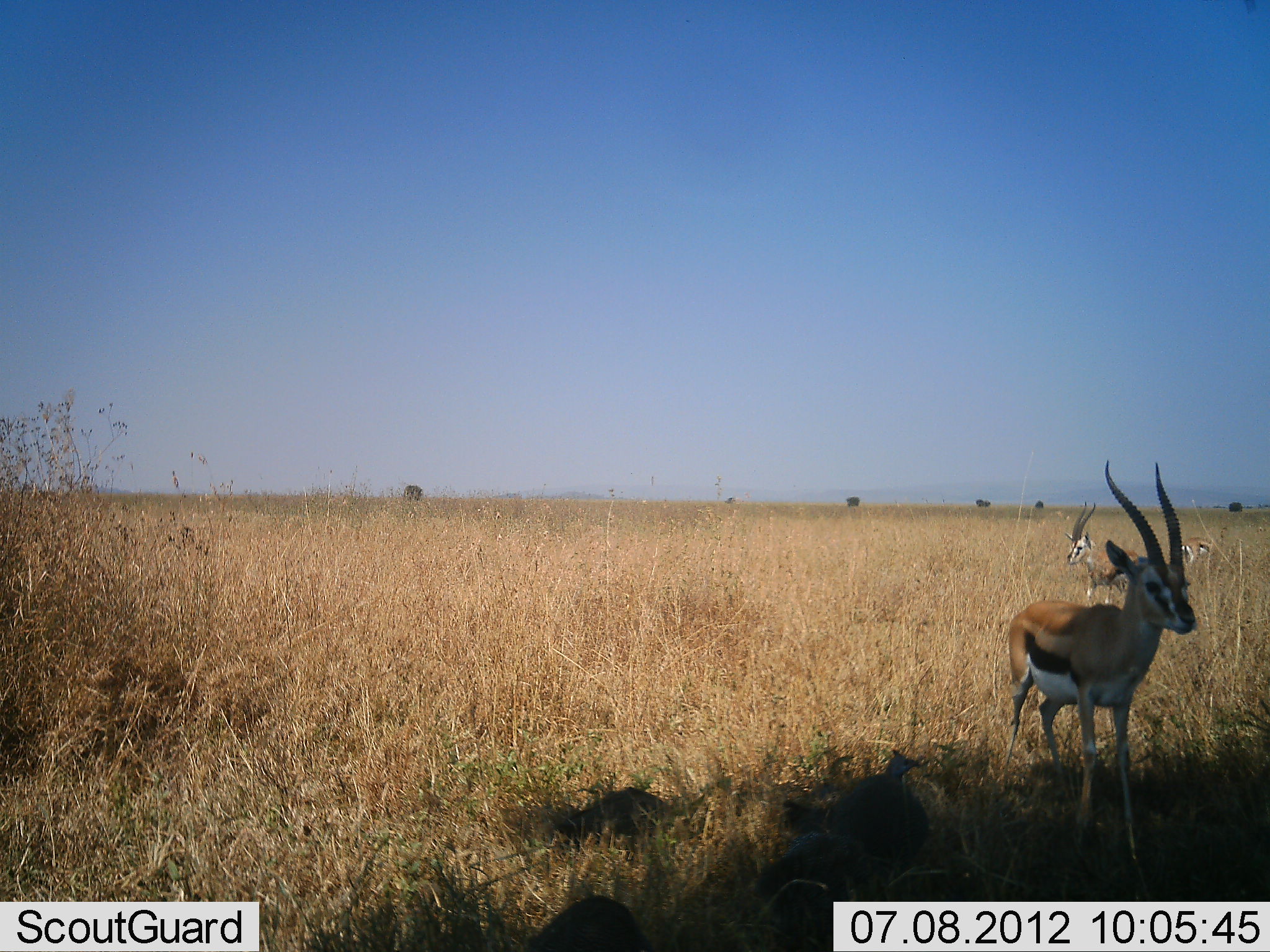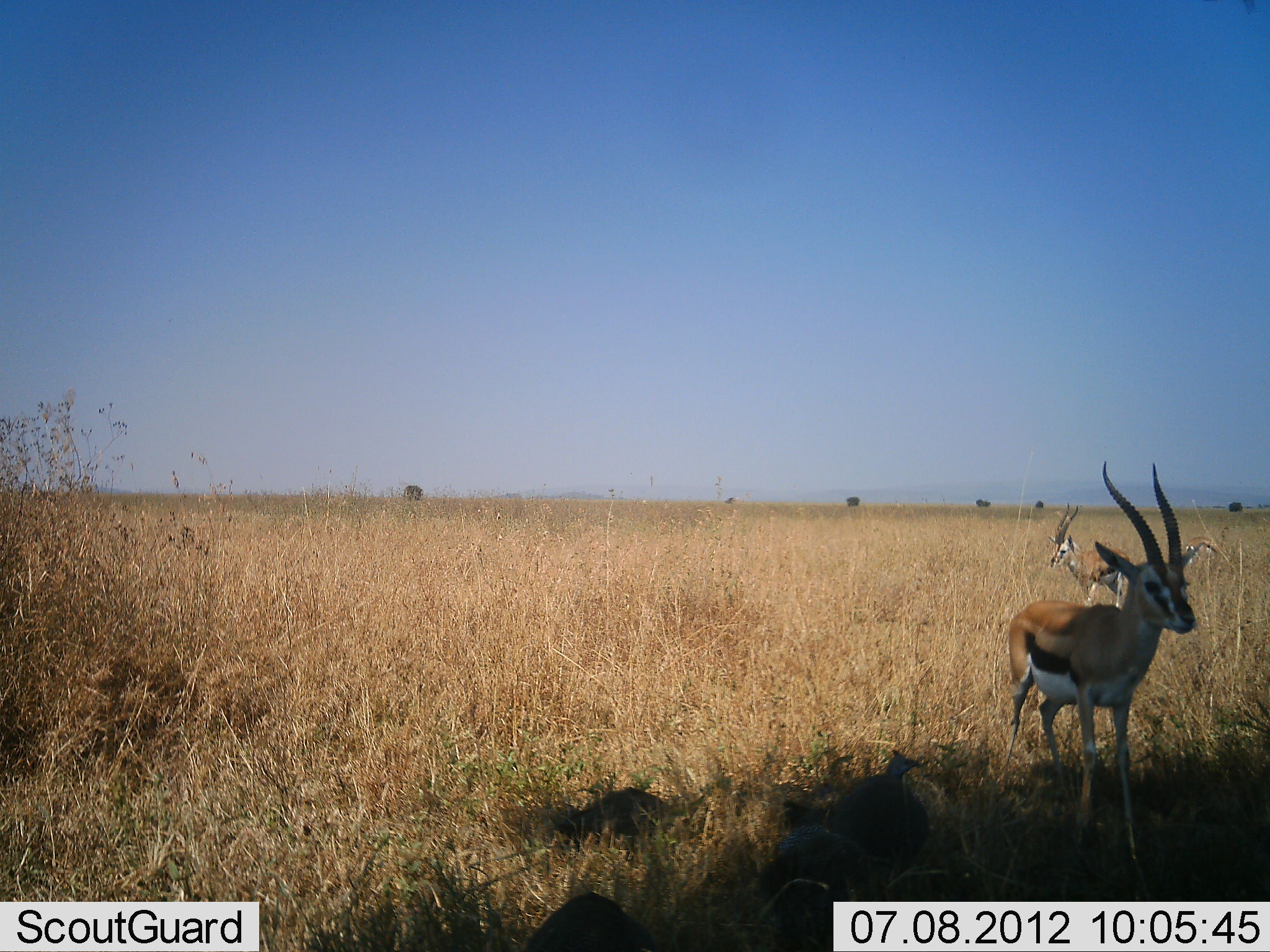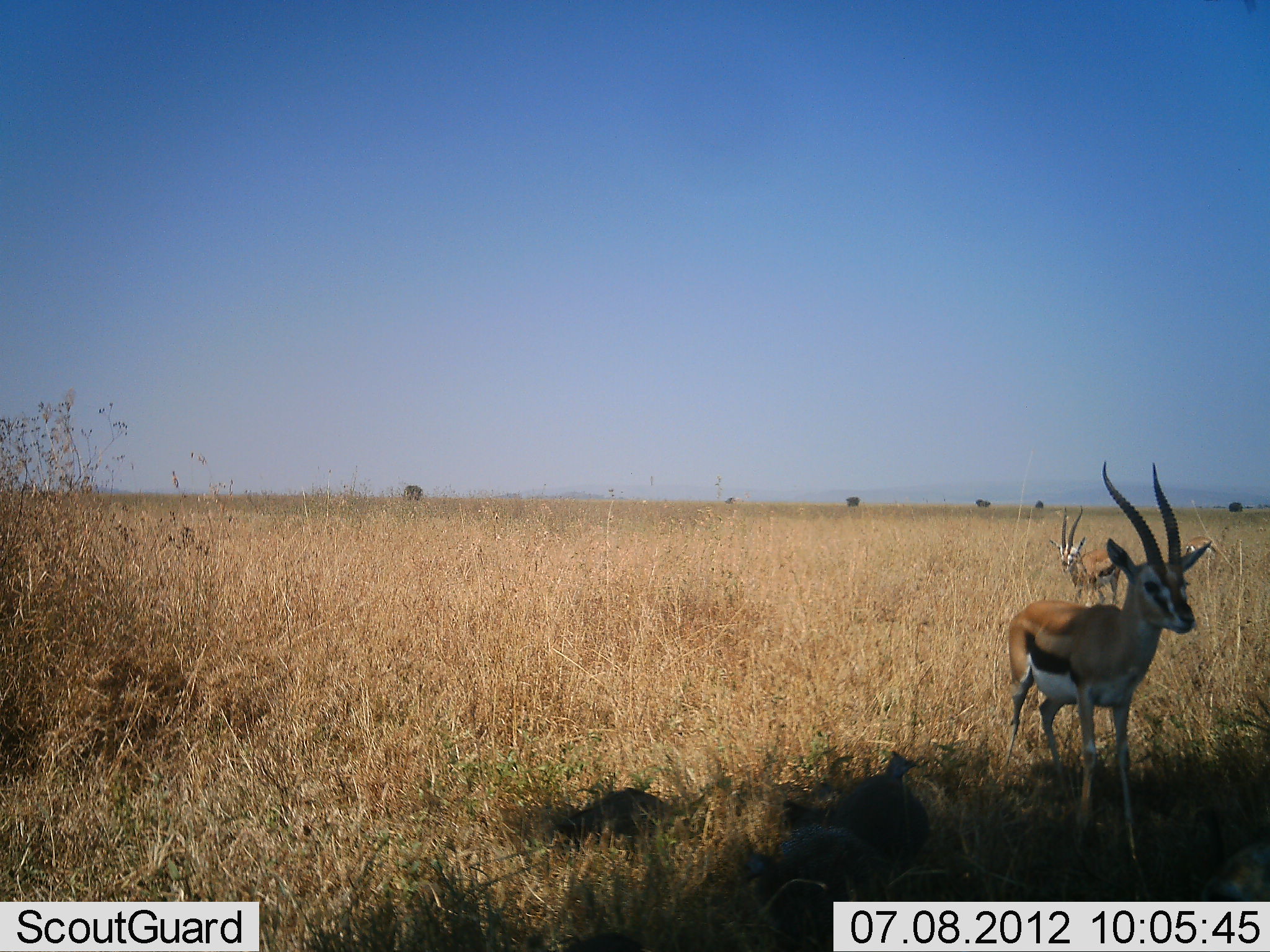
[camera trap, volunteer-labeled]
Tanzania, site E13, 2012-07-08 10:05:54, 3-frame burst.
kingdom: Animalia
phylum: Chordata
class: Mammalia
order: Artiodactyla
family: Bovidae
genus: Eudorcas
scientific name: Eudorcas thomsonii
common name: thomson's gazelle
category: gazellethomsons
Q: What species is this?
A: Gazellethomsons (thomson's gazelle) (Eudorcas thomsonii).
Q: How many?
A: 3.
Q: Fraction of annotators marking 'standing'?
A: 100%.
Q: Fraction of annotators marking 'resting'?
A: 9%.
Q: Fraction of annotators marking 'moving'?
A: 9%.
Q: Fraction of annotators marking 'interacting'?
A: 0%.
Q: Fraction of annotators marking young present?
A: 0%.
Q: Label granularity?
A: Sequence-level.